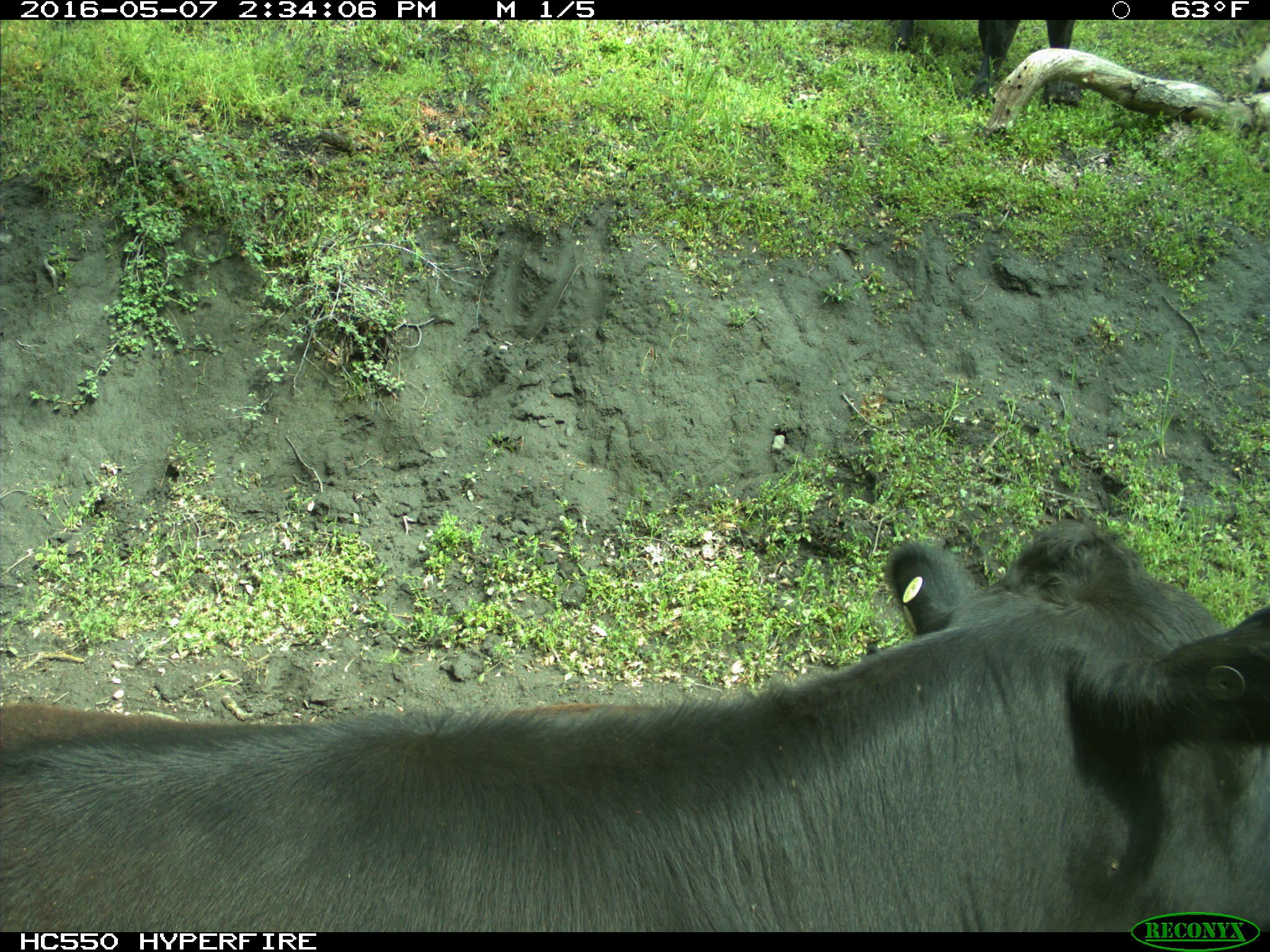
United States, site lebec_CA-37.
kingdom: Animalia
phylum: Chordata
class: Mammalia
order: Artiodactyla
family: Bovidae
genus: Bos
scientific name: Bos taurus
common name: domestic cow